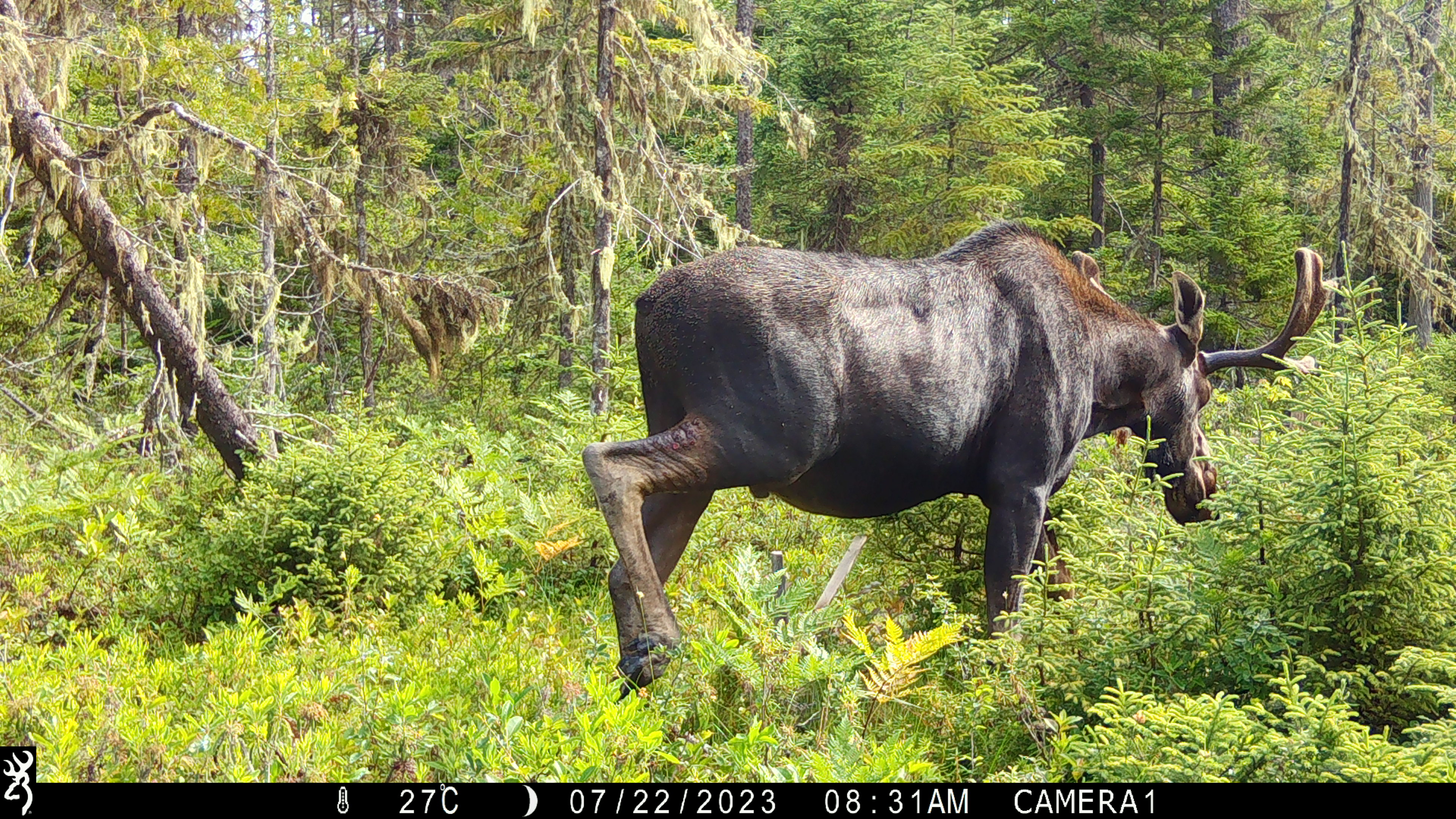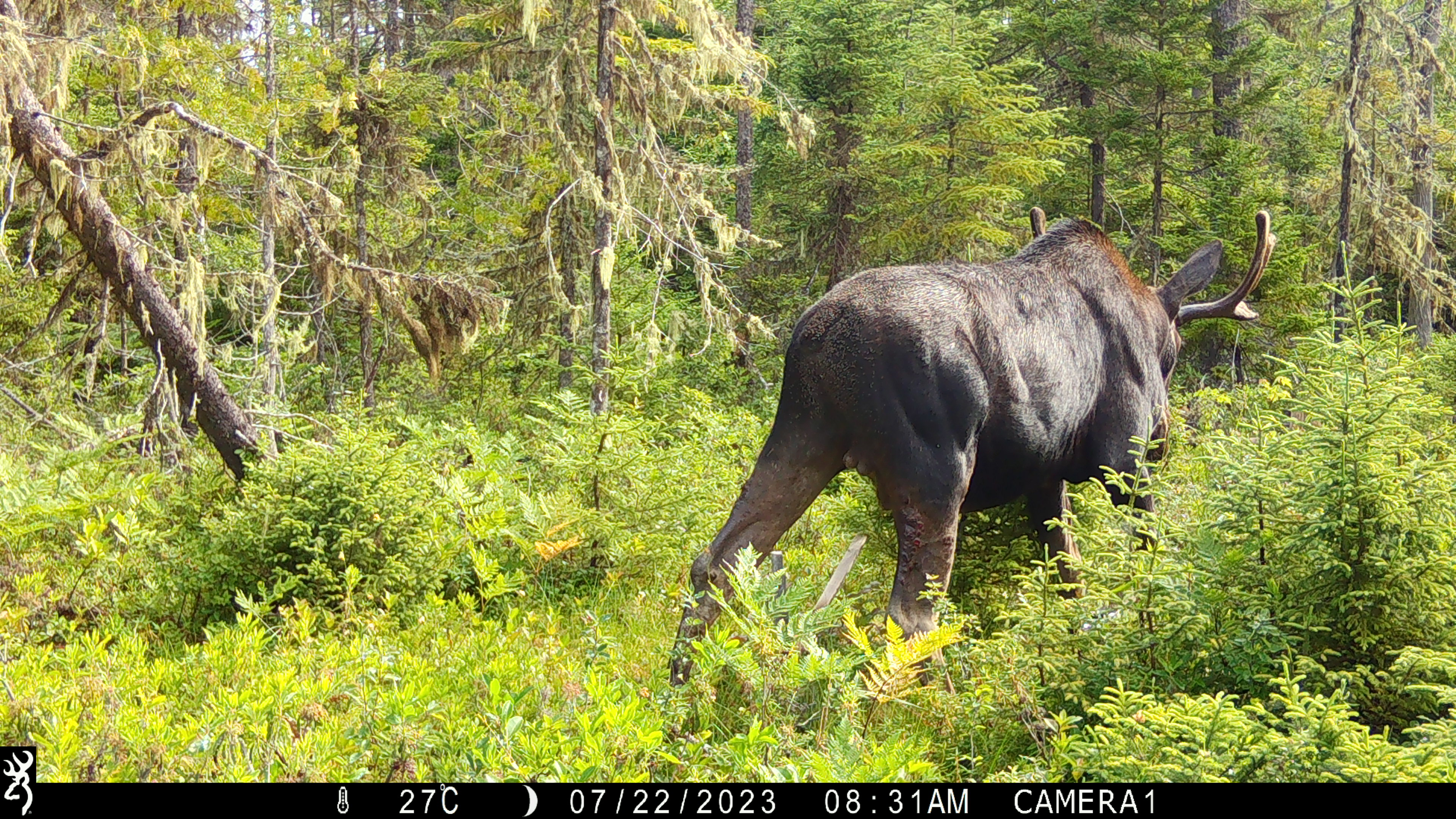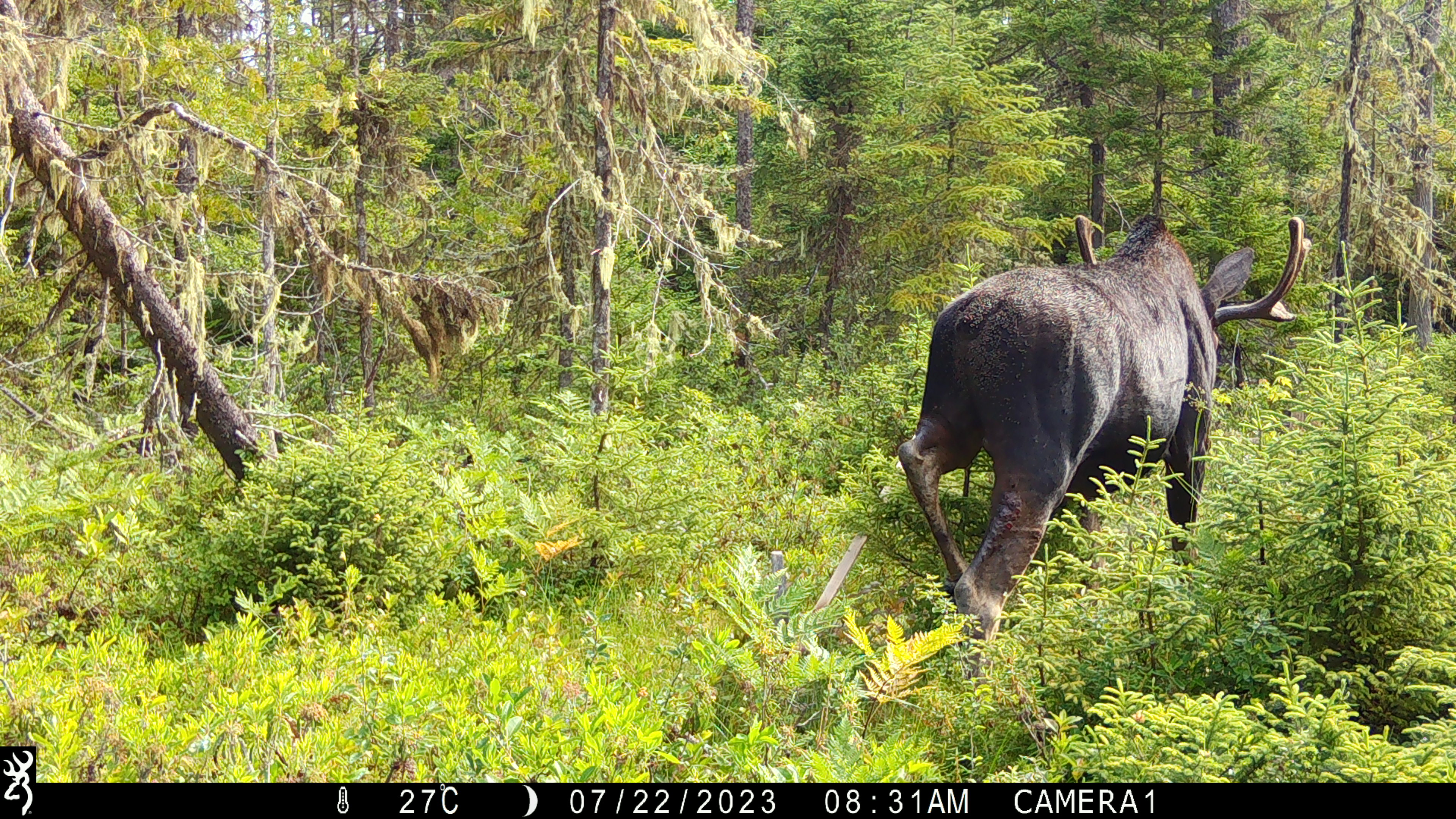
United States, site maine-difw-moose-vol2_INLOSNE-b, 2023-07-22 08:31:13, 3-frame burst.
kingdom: Animalia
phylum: Chordata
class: Mammalia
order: Artiodactyla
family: Cervidae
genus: Alces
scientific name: Alces alces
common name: moose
Moose (Alces alces).